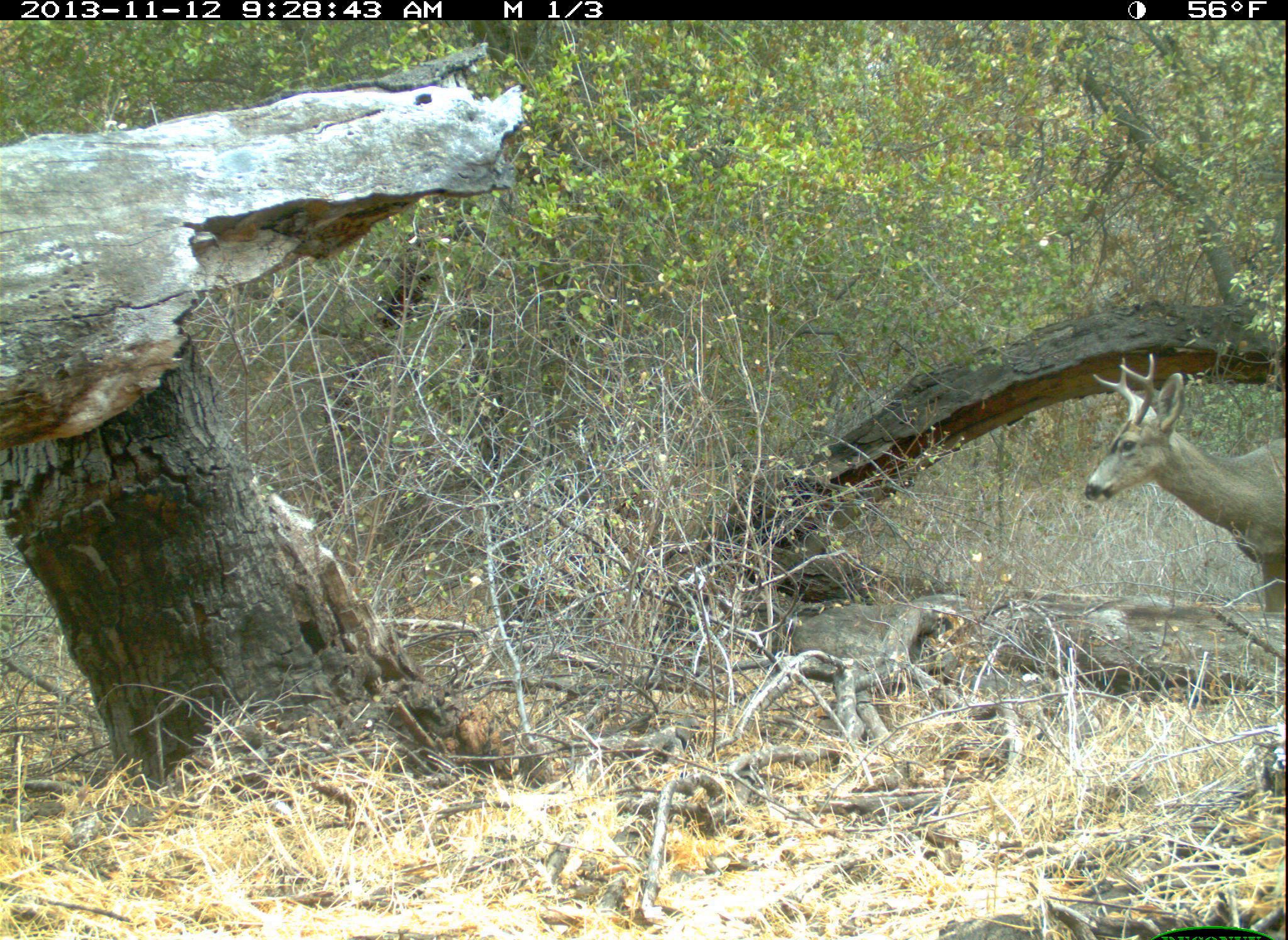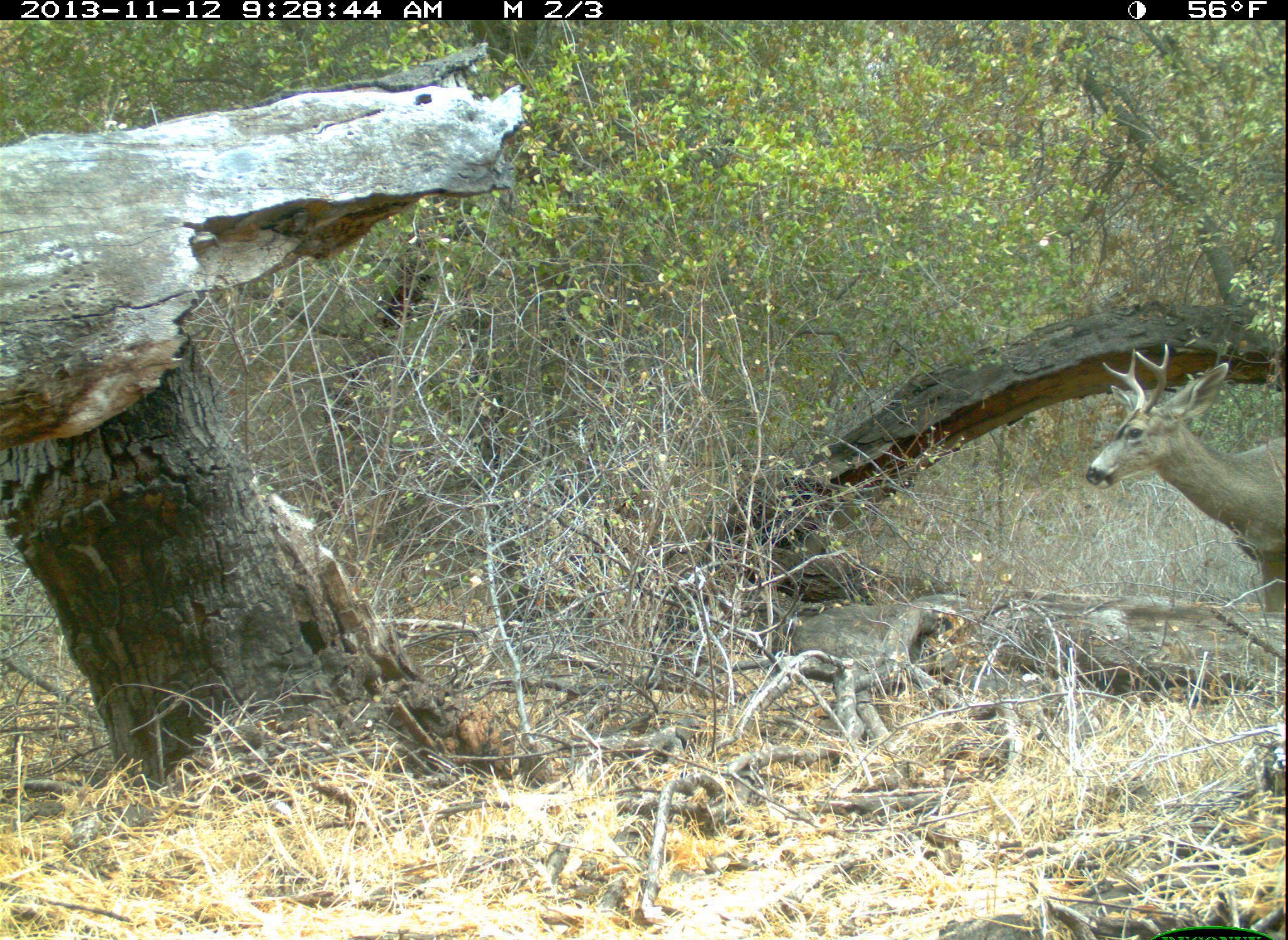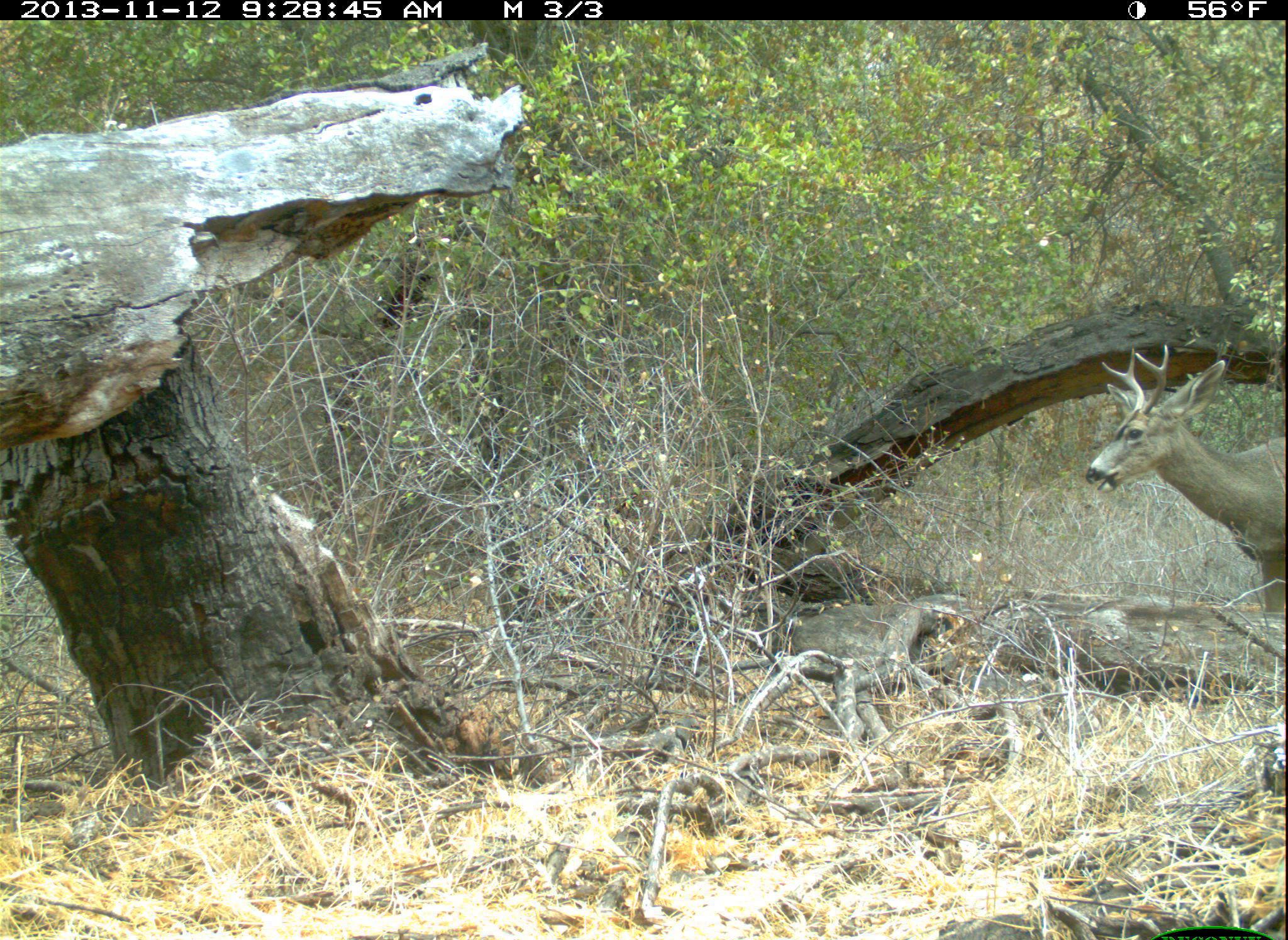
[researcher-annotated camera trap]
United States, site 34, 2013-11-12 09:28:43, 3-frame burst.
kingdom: Animalia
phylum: Chordata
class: Mammalia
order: Artiodactyla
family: Cervidae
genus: Odocoileus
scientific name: Odocoileus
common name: deer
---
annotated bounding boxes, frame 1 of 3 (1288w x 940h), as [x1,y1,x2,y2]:
deer: [1084,353,1288,612]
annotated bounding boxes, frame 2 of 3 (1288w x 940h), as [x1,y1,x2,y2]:
deer: [1085,342,1287,611]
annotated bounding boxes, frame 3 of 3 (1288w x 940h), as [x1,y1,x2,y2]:
deer: [1086,342,1288,612]